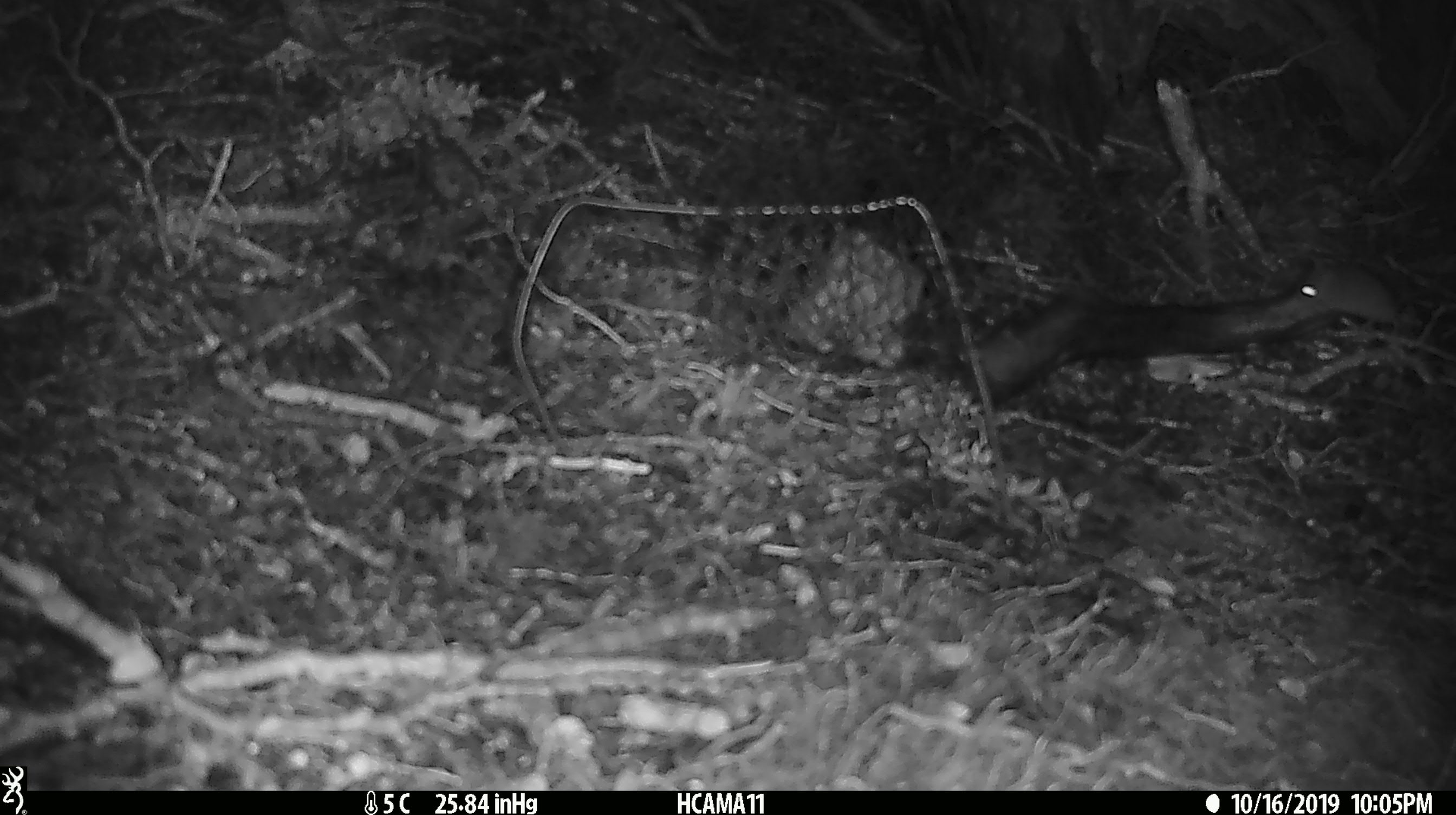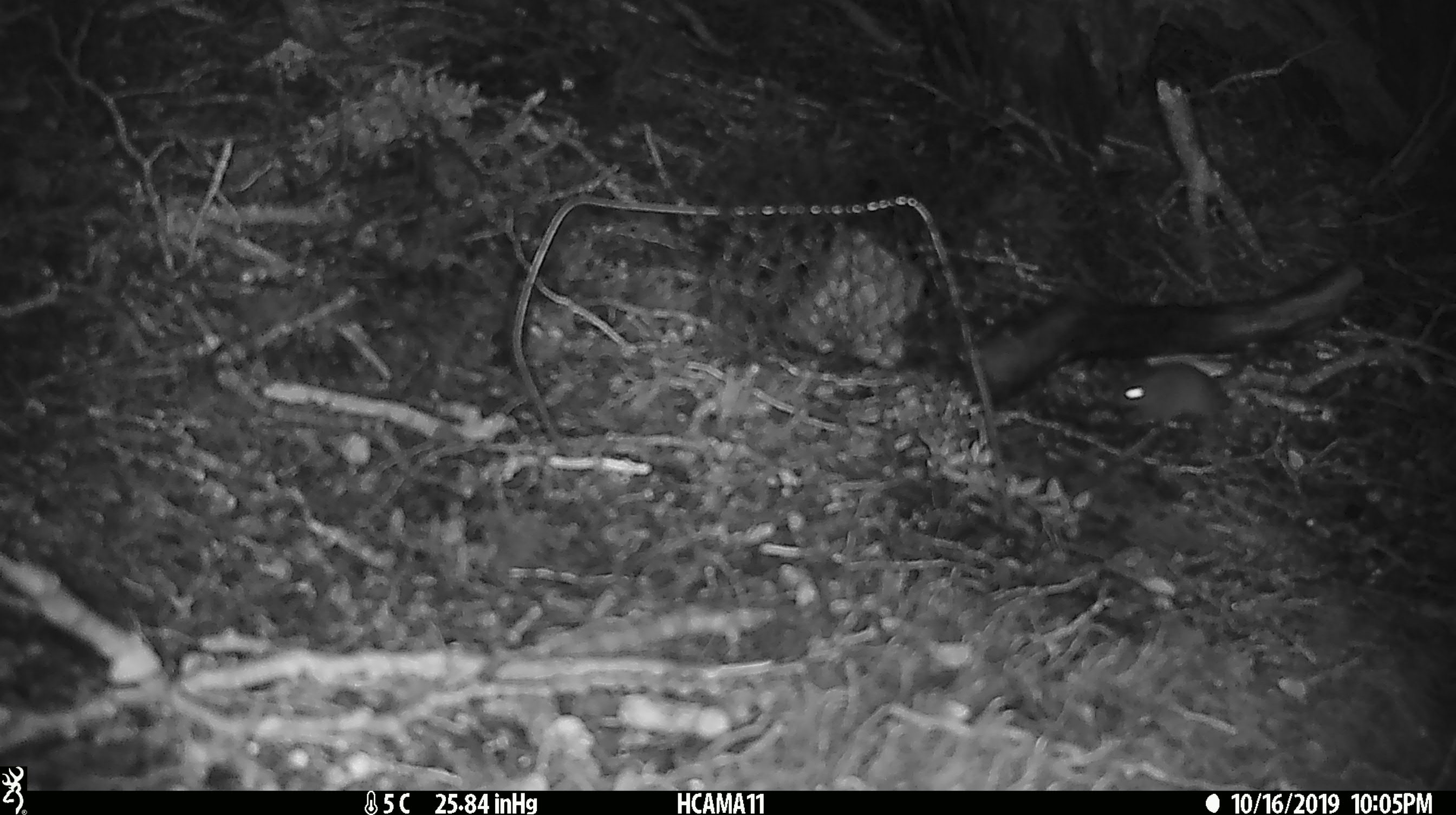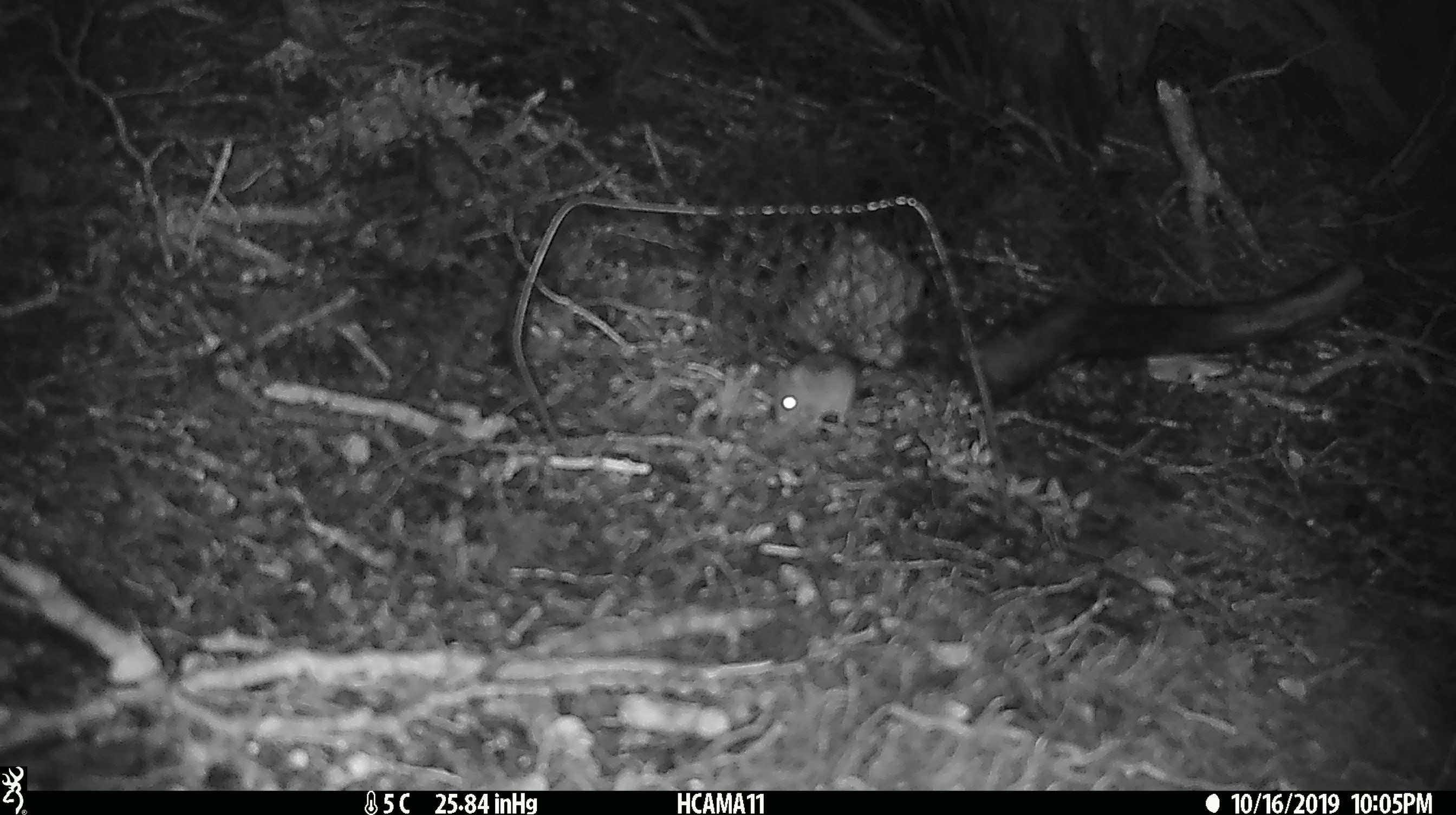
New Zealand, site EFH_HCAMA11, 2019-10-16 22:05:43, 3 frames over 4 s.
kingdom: Animalia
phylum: Chordata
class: Mammalia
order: Rodentia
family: Muridae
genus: Mus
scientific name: Mus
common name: mouse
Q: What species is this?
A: Mouse (Mus).